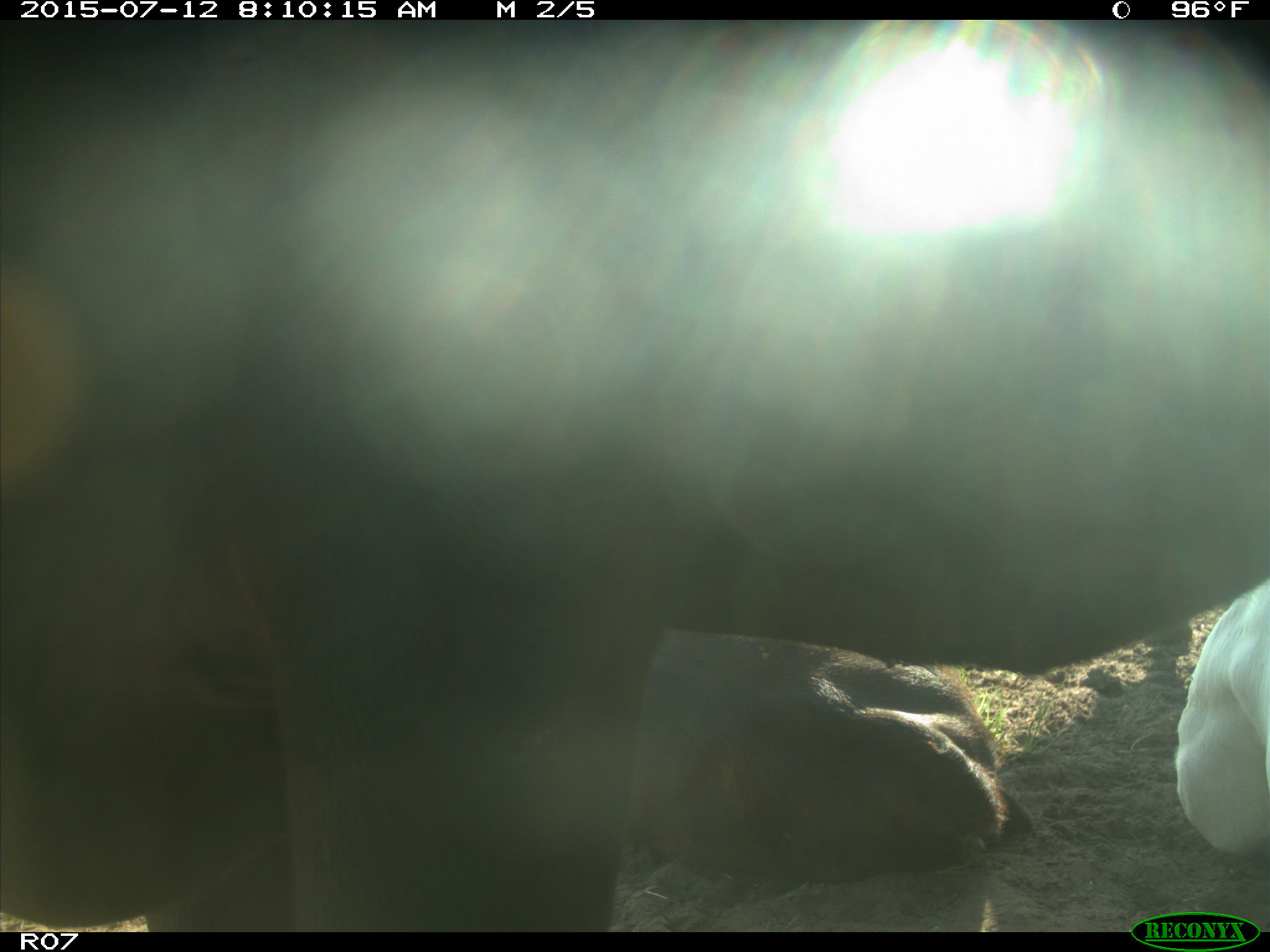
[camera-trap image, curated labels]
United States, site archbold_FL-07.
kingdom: Animalia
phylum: Chordata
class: Mammalia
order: Artiodactyla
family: Bovidae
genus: Bos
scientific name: Bos taurus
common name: domestic cow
Bos taurus (domestic cow).